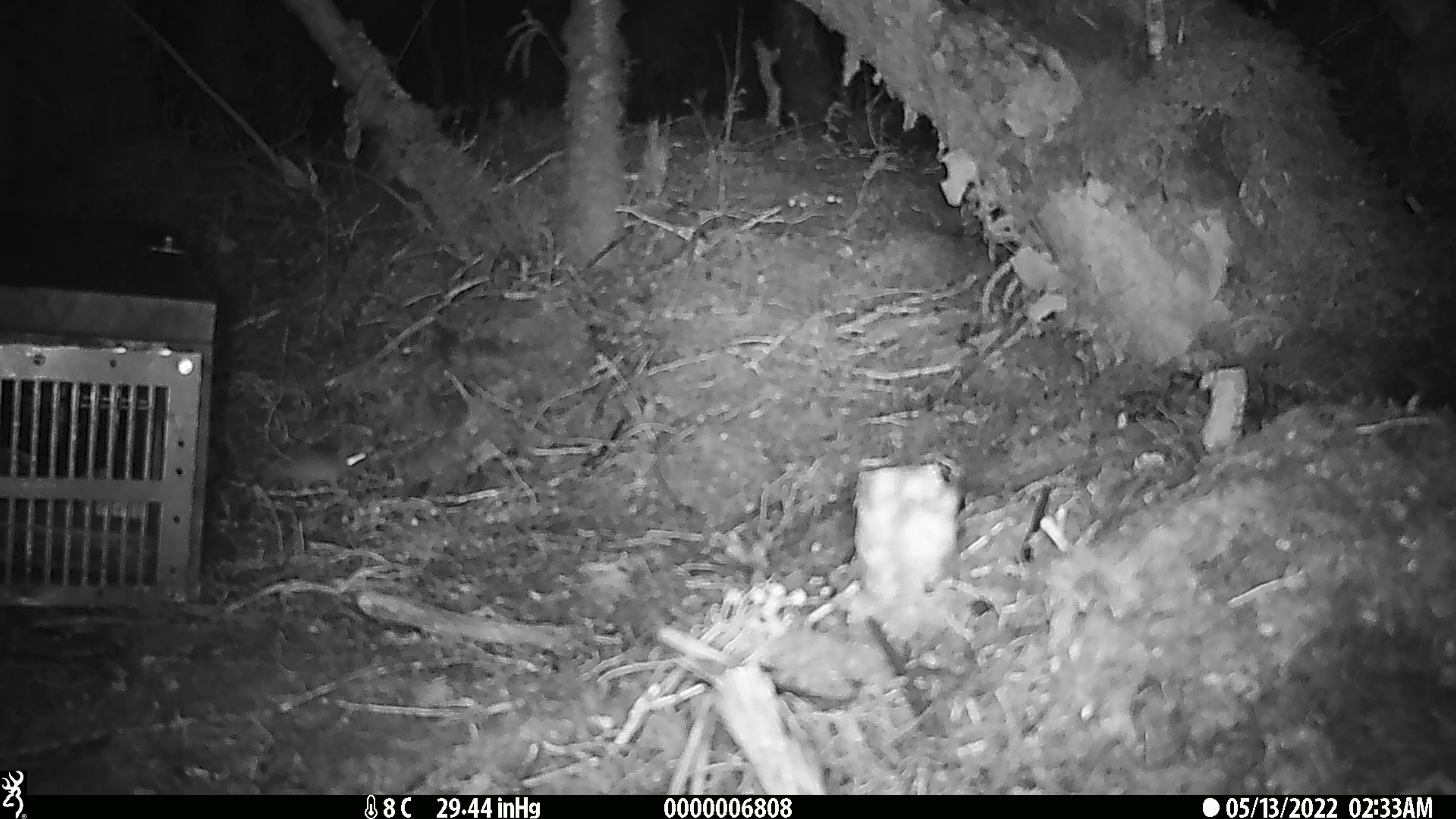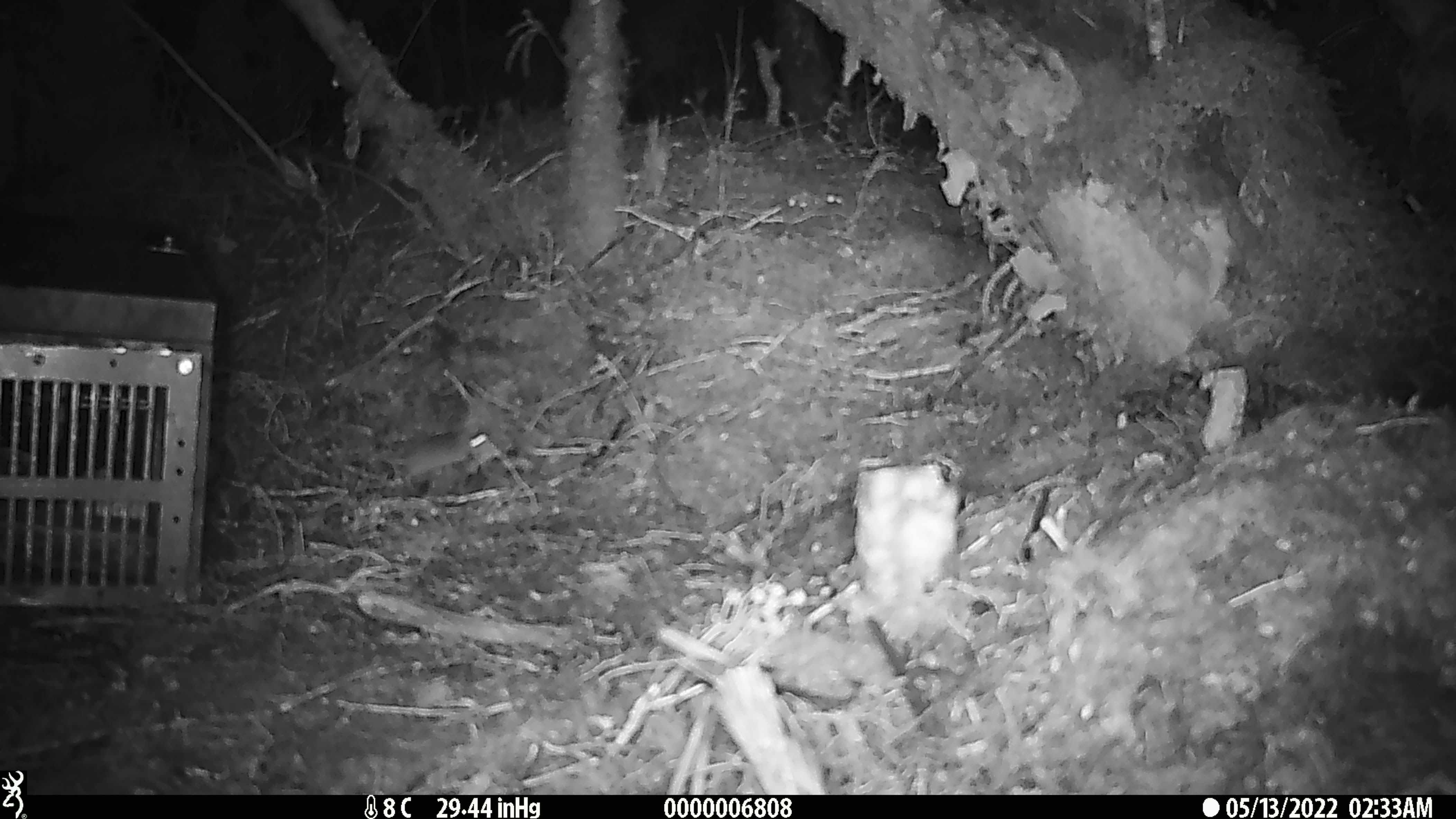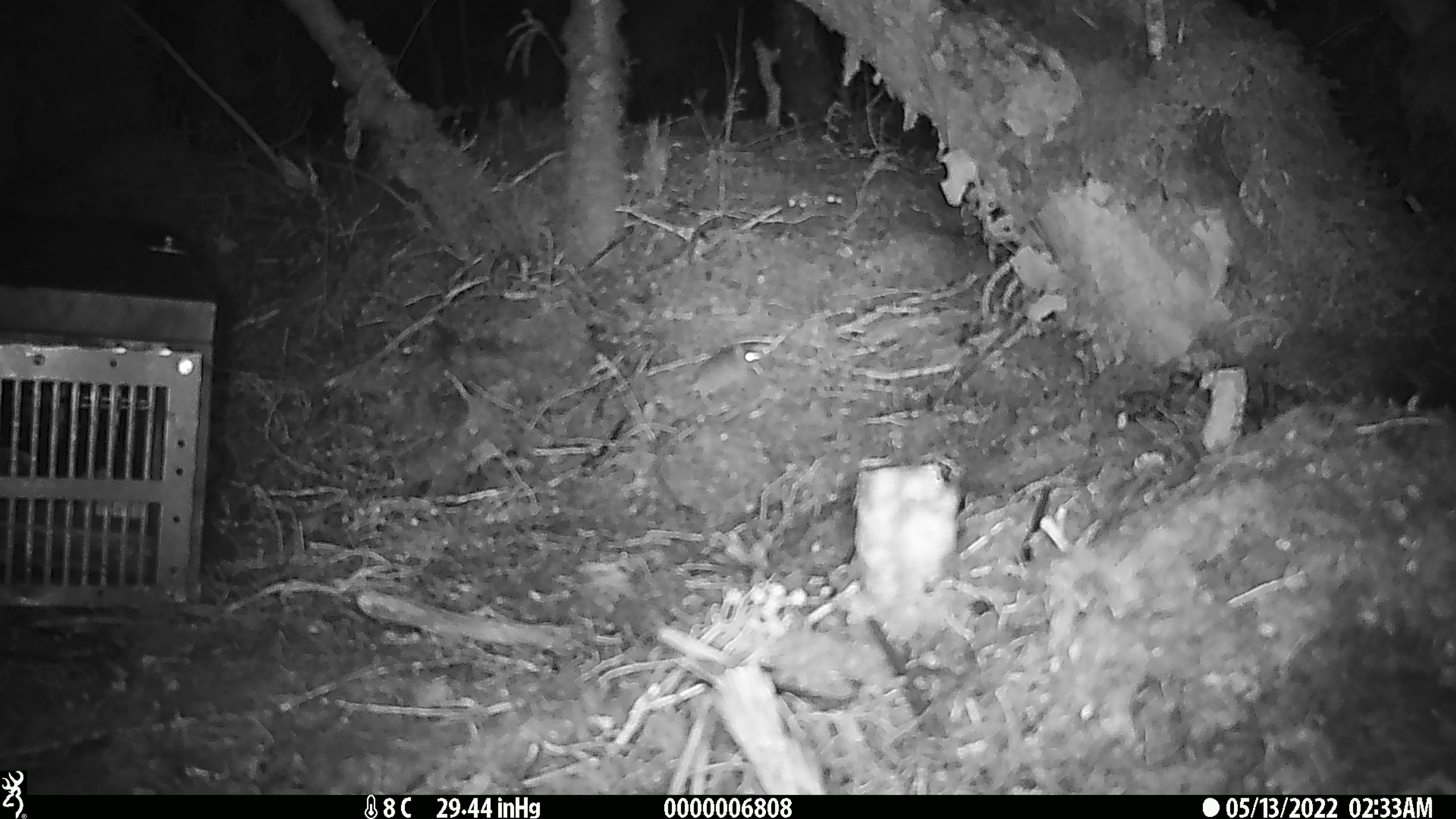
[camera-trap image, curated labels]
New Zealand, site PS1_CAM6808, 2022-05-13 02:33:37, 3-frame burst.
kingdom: Animalia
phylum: Chordata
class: Mammalia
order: Rodentia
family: Muridae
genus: Mus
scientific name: Mus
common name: mouse